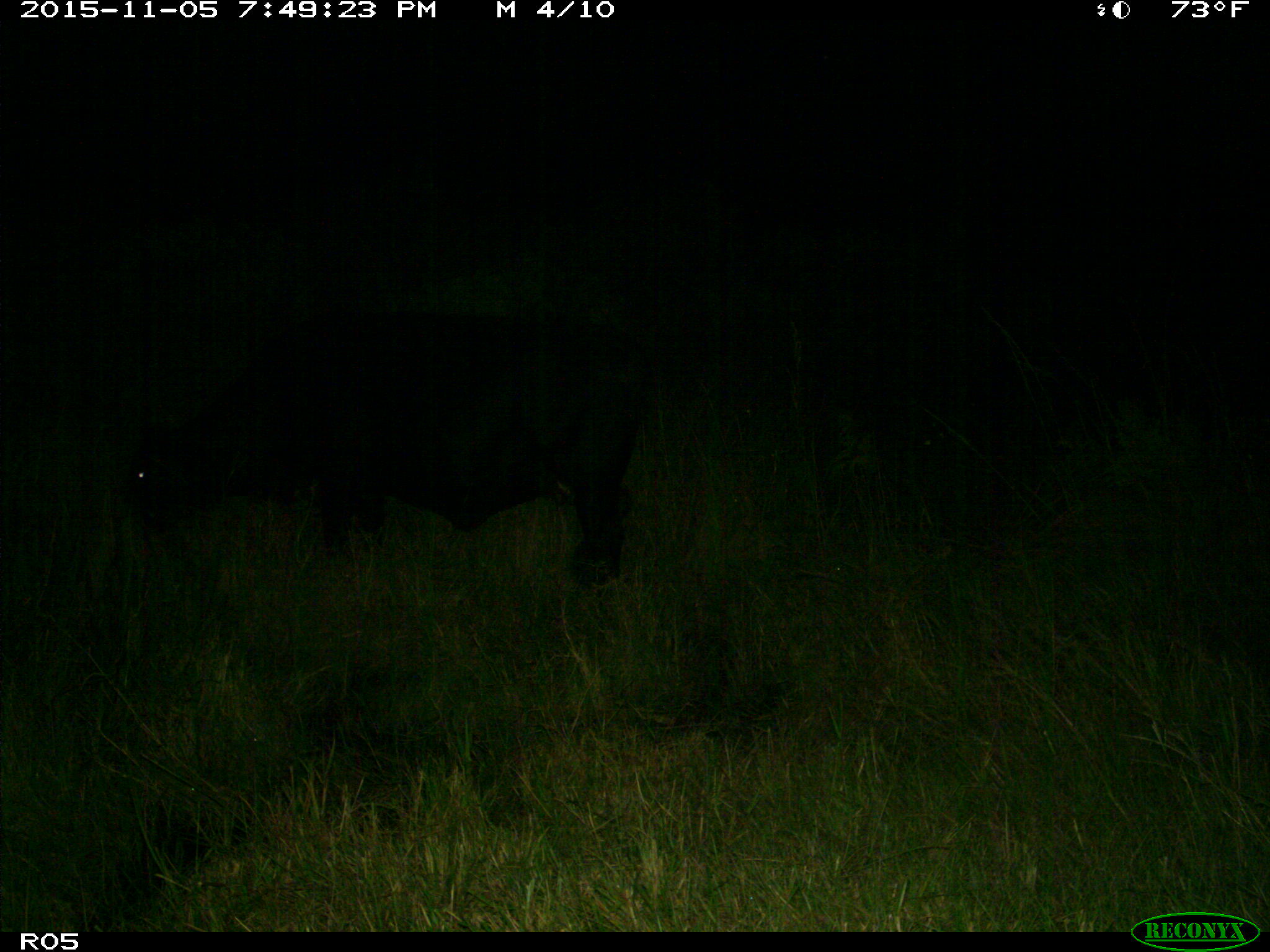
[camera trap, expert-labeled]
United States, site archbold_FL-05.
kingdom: Animalia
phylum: Chordata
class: Mammalia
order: Artiodactyla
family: Bovidae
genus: Bos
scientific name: Bos taurus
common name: domestic cow